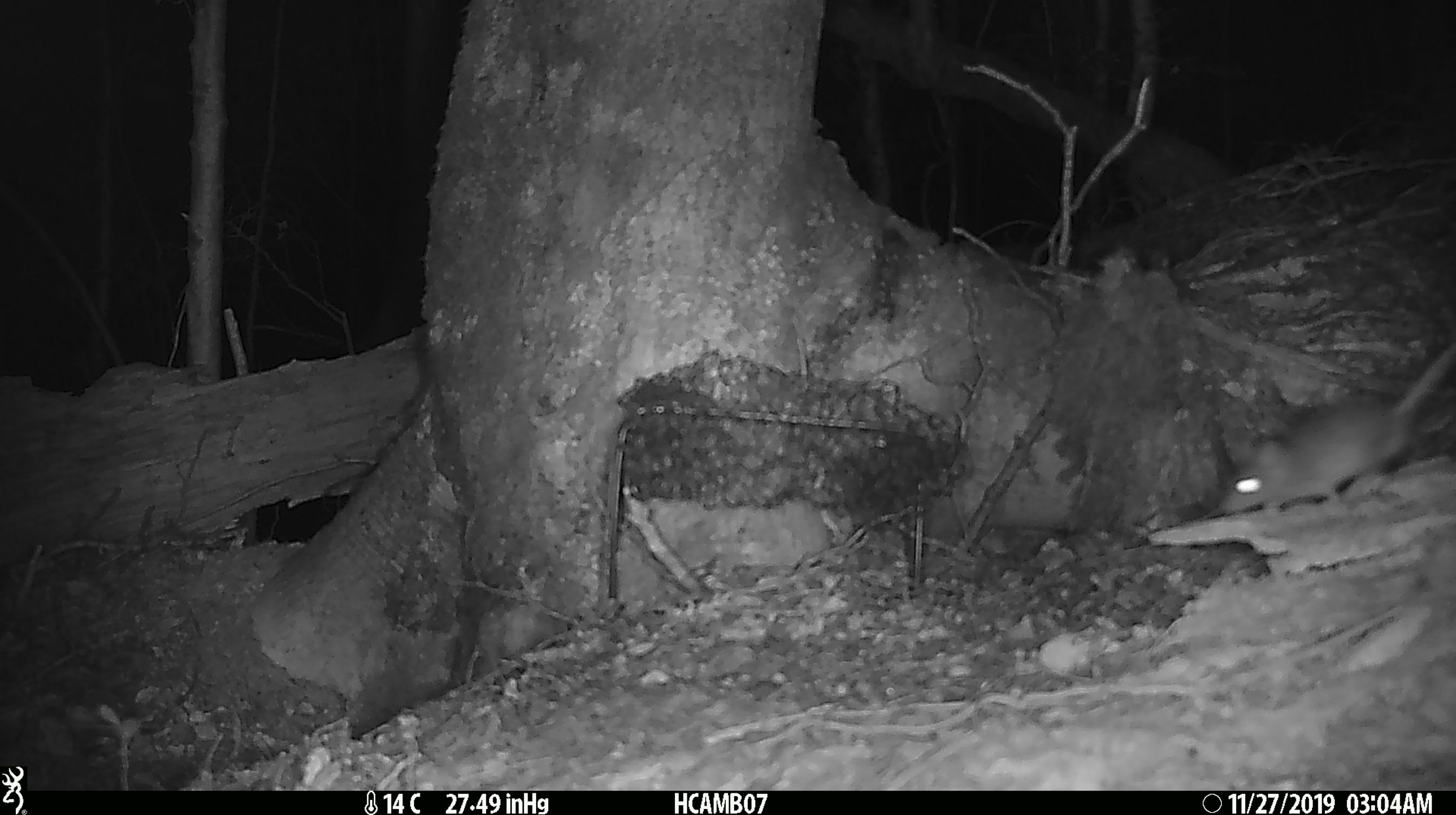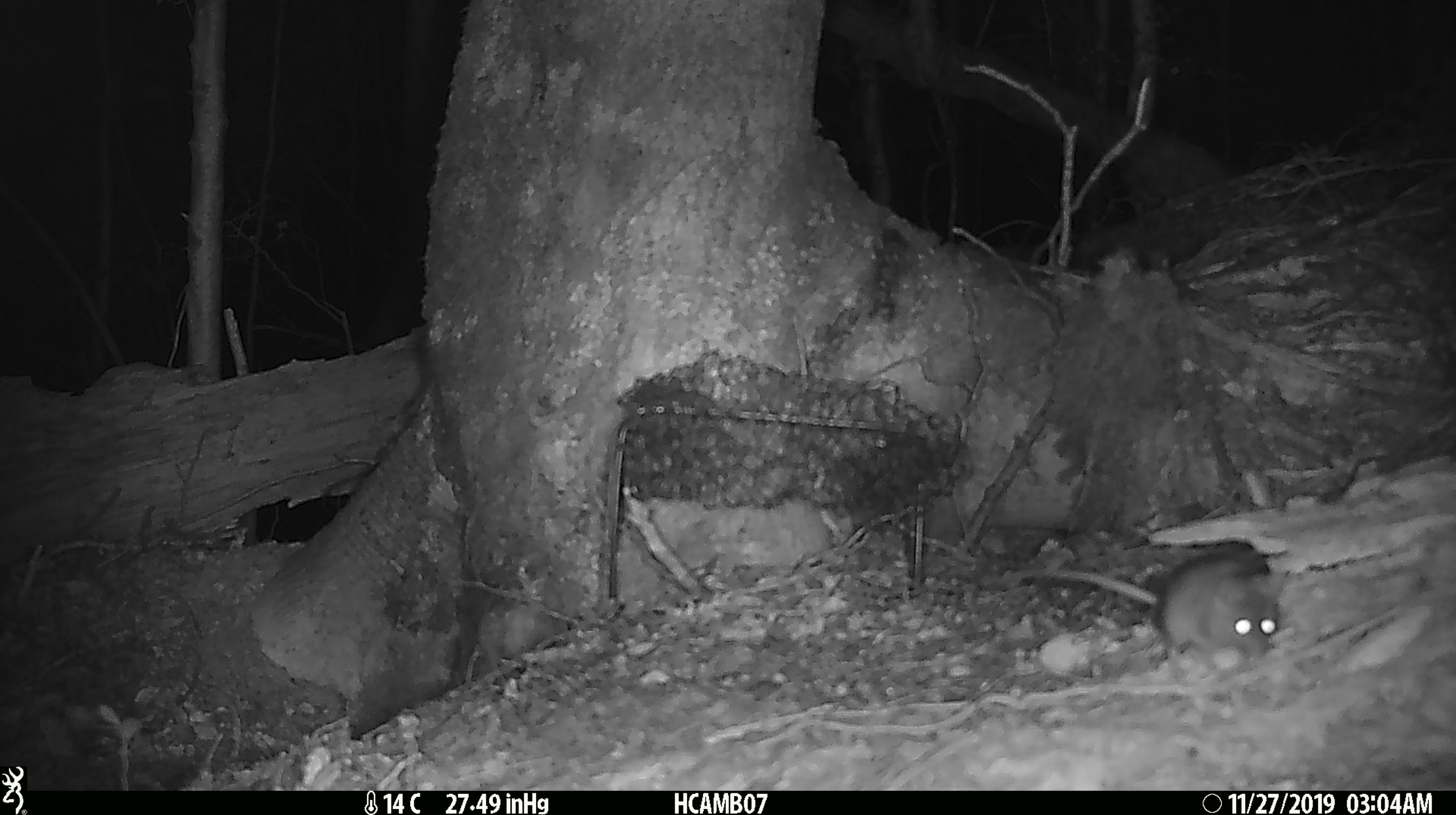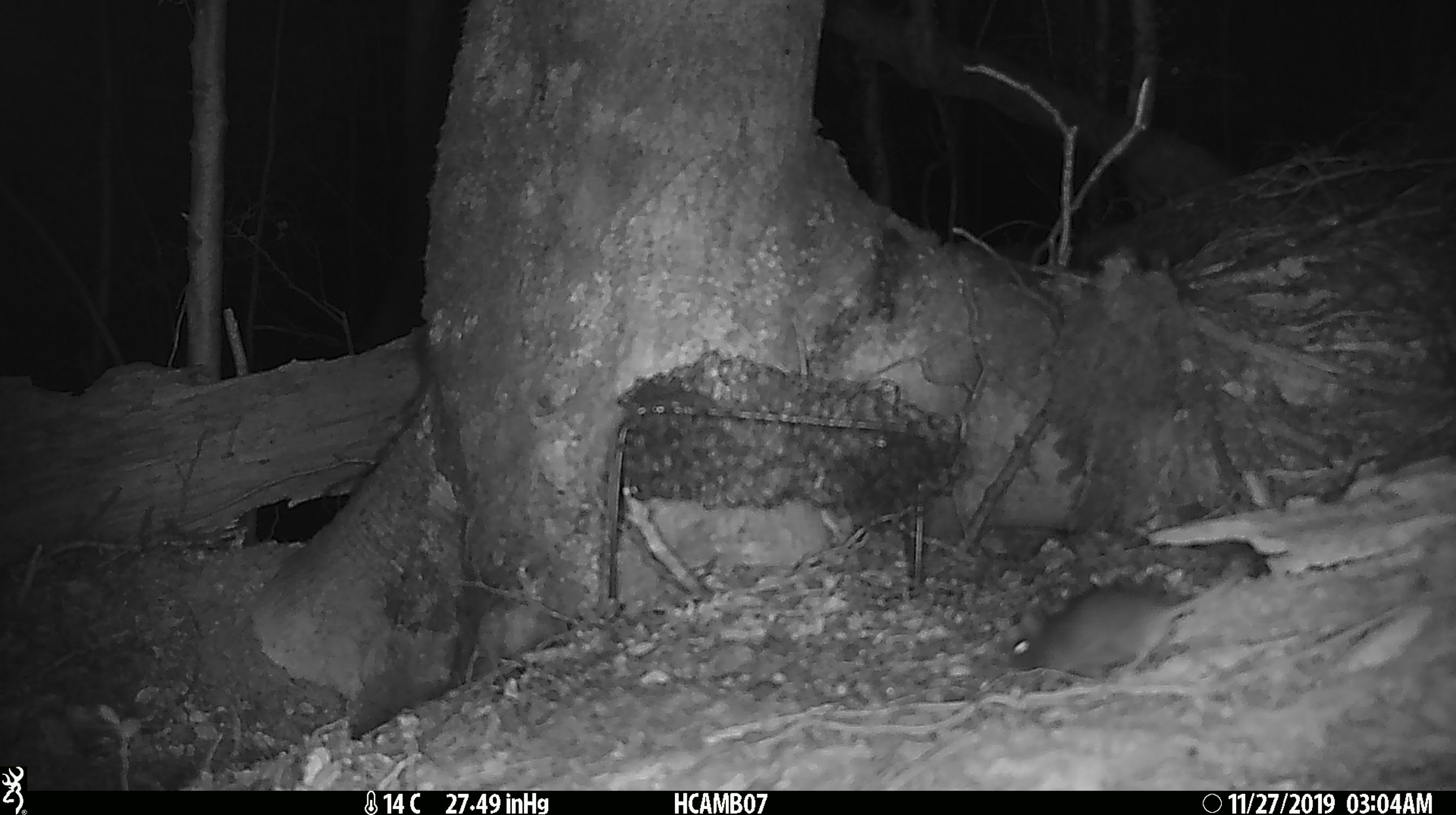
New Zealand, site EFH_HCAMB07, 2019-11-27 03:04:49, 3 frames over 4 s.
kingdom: Animalia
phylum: Chordata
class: Mammalia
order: Rodentia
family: Muridae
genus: Mus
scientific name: Mus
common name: mouse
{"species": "mouse (Mus)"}